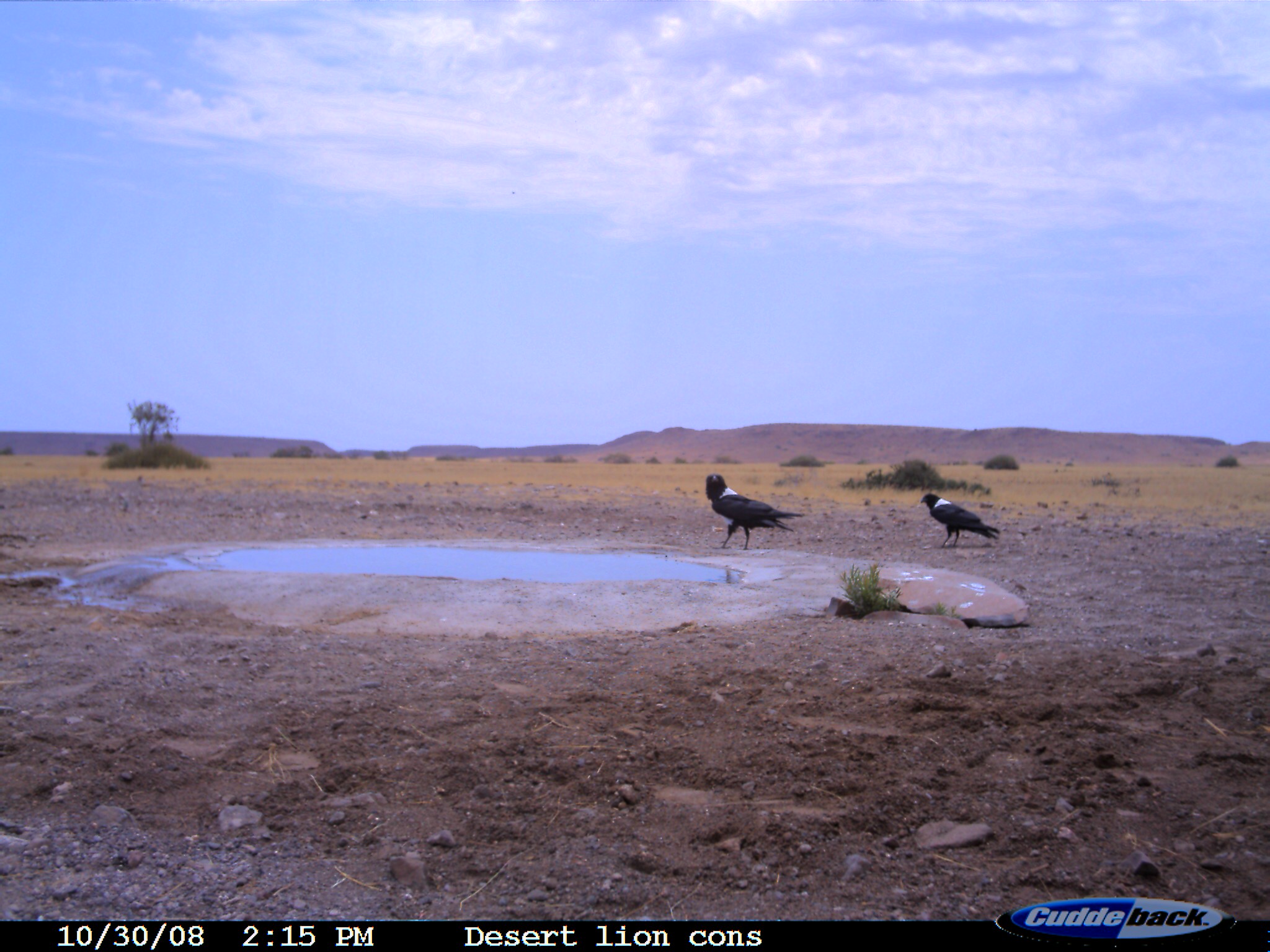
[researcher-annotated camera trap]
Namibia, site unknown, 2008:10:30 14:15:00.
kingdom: Animalia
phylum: Chordata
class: Aves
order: Passeriformes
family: Corvidae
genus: Corvus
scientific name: Corvus albus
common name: pied crow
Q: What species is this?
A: Corvus albus (pied crow).